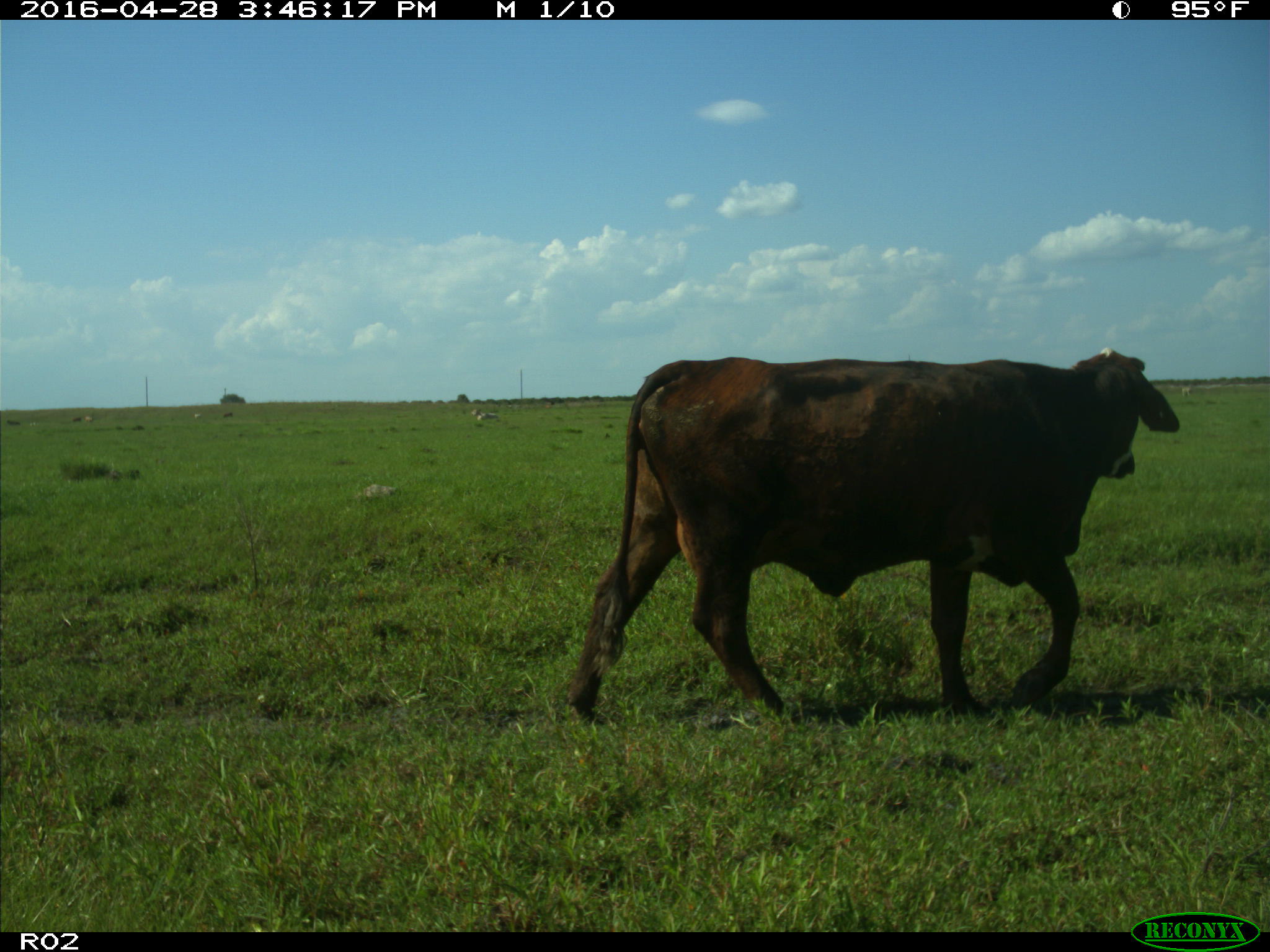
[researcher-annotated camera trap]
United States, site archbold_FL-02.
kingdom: Animalia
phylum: Chordata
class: Mammalia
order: Artiodactyla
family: Bovidae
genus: Bos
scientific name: Bos taurus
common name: domestic cow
Bos taurus (domestic cow).